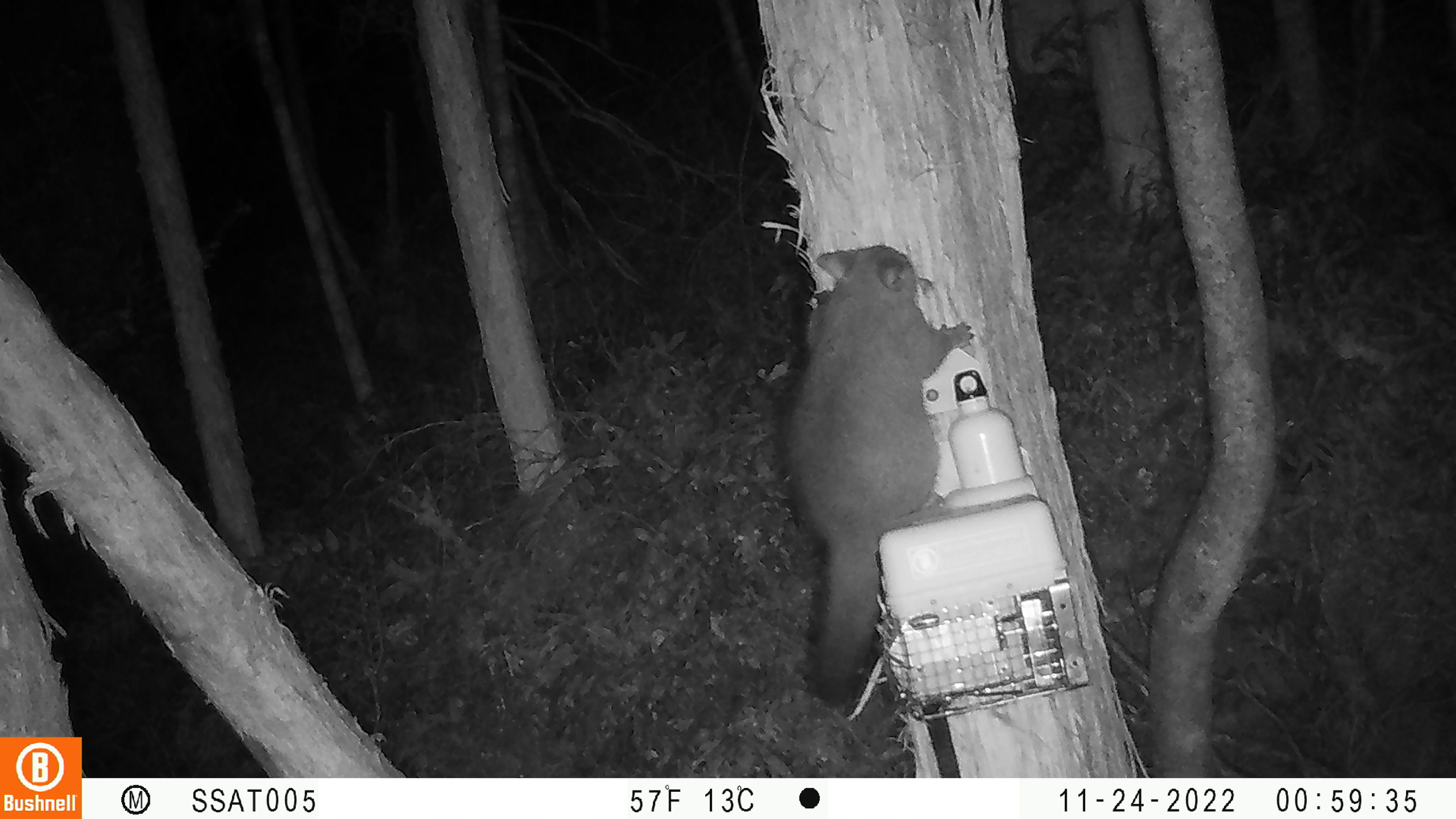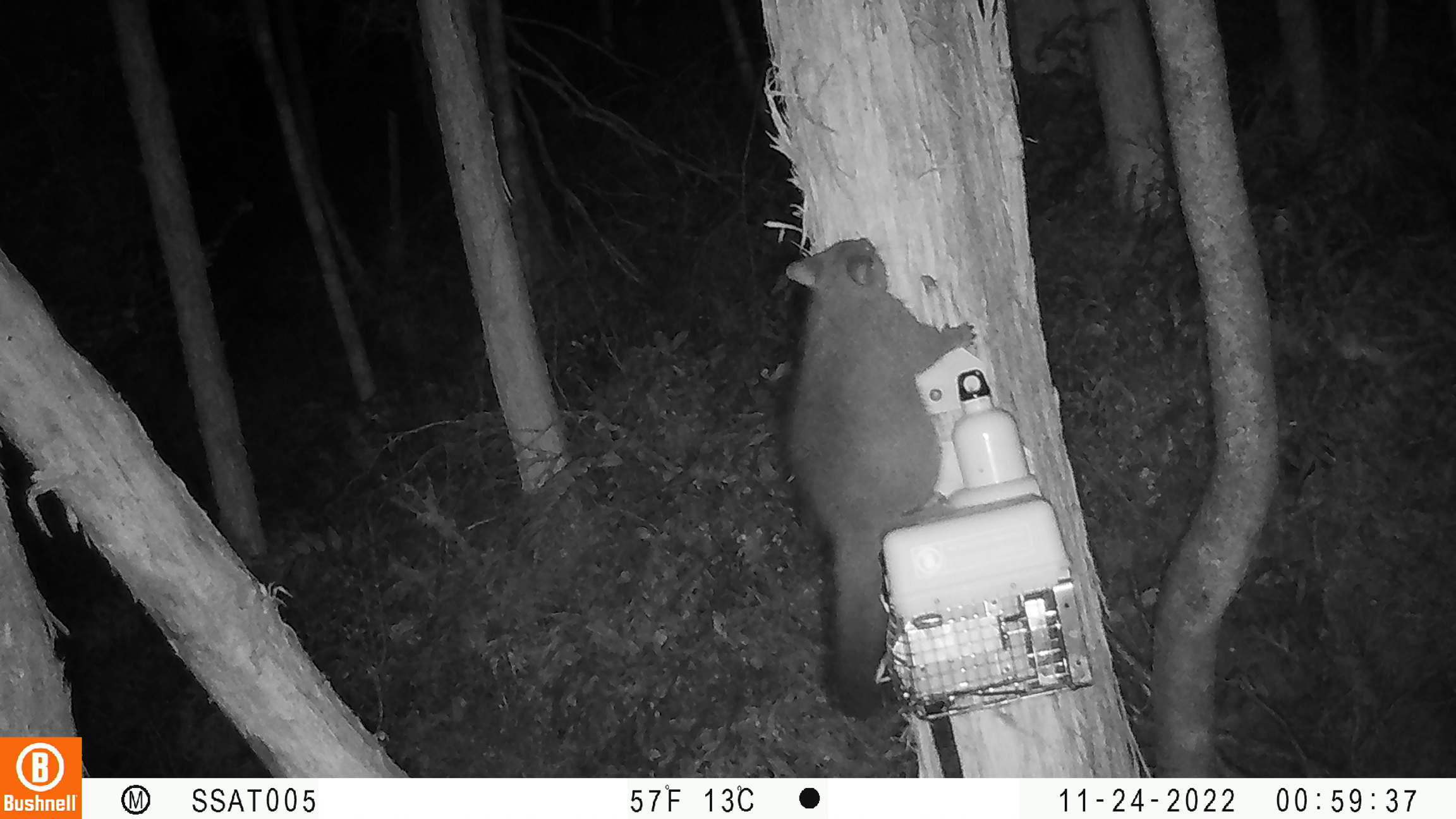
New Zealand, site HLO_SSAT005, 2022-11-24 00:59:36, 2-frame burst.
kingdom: Animalia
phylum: Chordata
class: Mammalia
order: Diprotodontia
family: Phalangeridae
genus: Trichosurus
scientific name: Trichosurus vulpecula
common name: common brushtail possum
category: possum